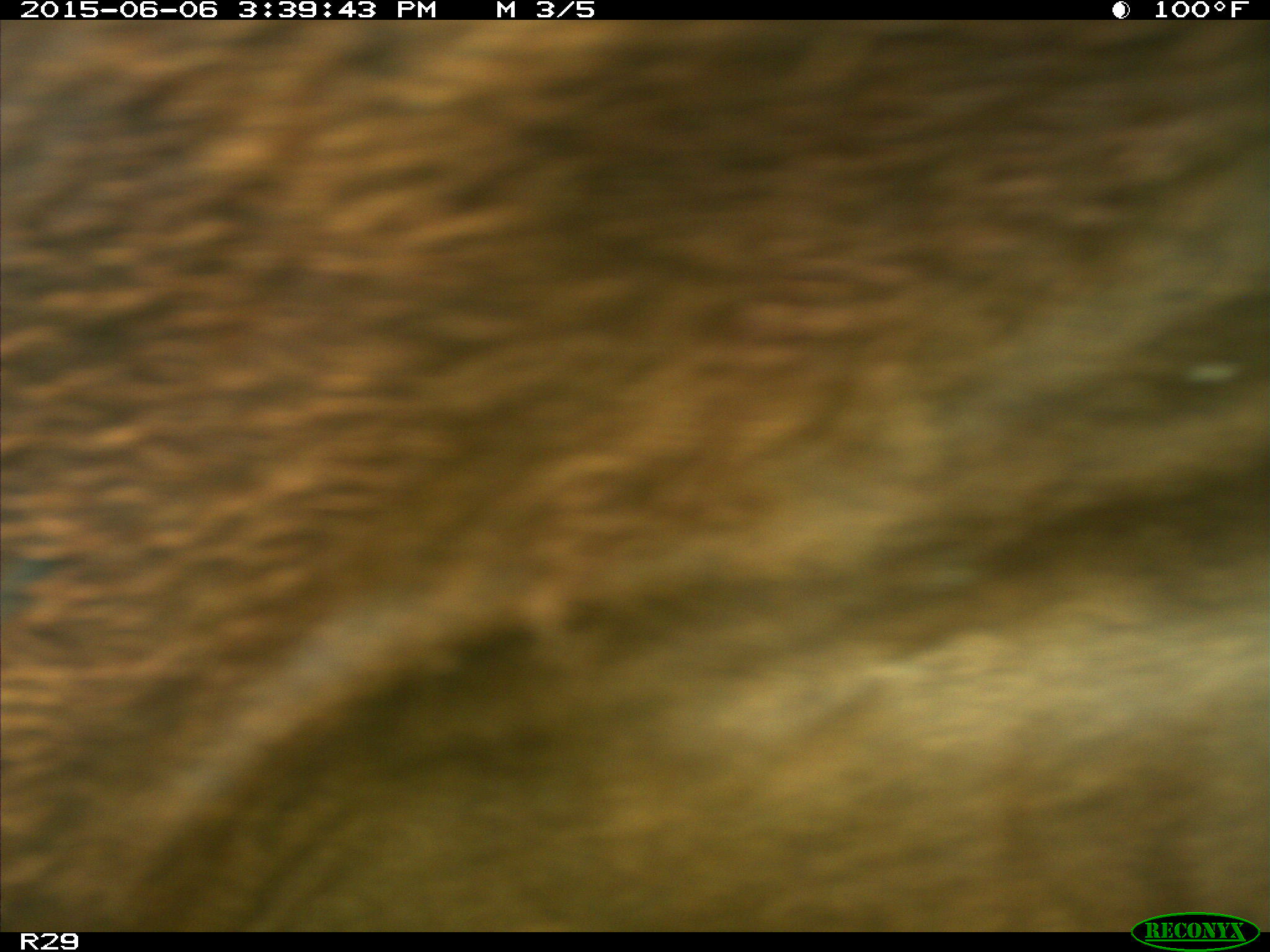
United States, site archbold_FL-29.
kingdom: Animalia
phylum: Chordata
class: Mammalia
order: Artiodactyla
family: Bovidae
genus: Bos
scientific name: Bos taurus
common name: domestic cow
Bos taurus (domestic cow).